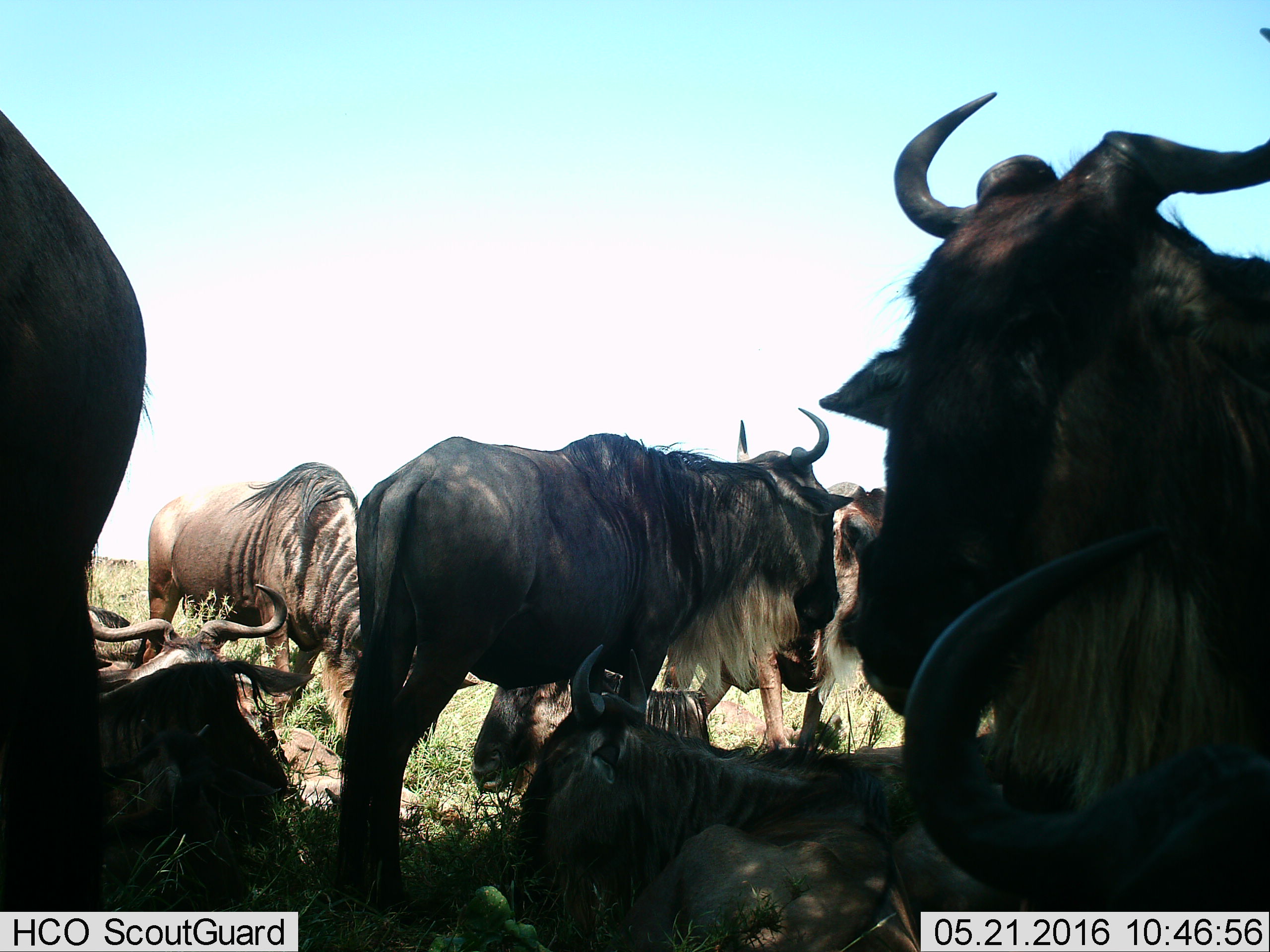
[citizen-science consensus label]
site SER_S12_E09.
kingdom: Animalia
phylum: Chordata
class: Mammalia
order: Artiodactyla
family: Bovidae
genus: Connochaetes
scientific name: Connochaetes taurinus taurinus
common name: blue wildebeest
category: wildebeestblue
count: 7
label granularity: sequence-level